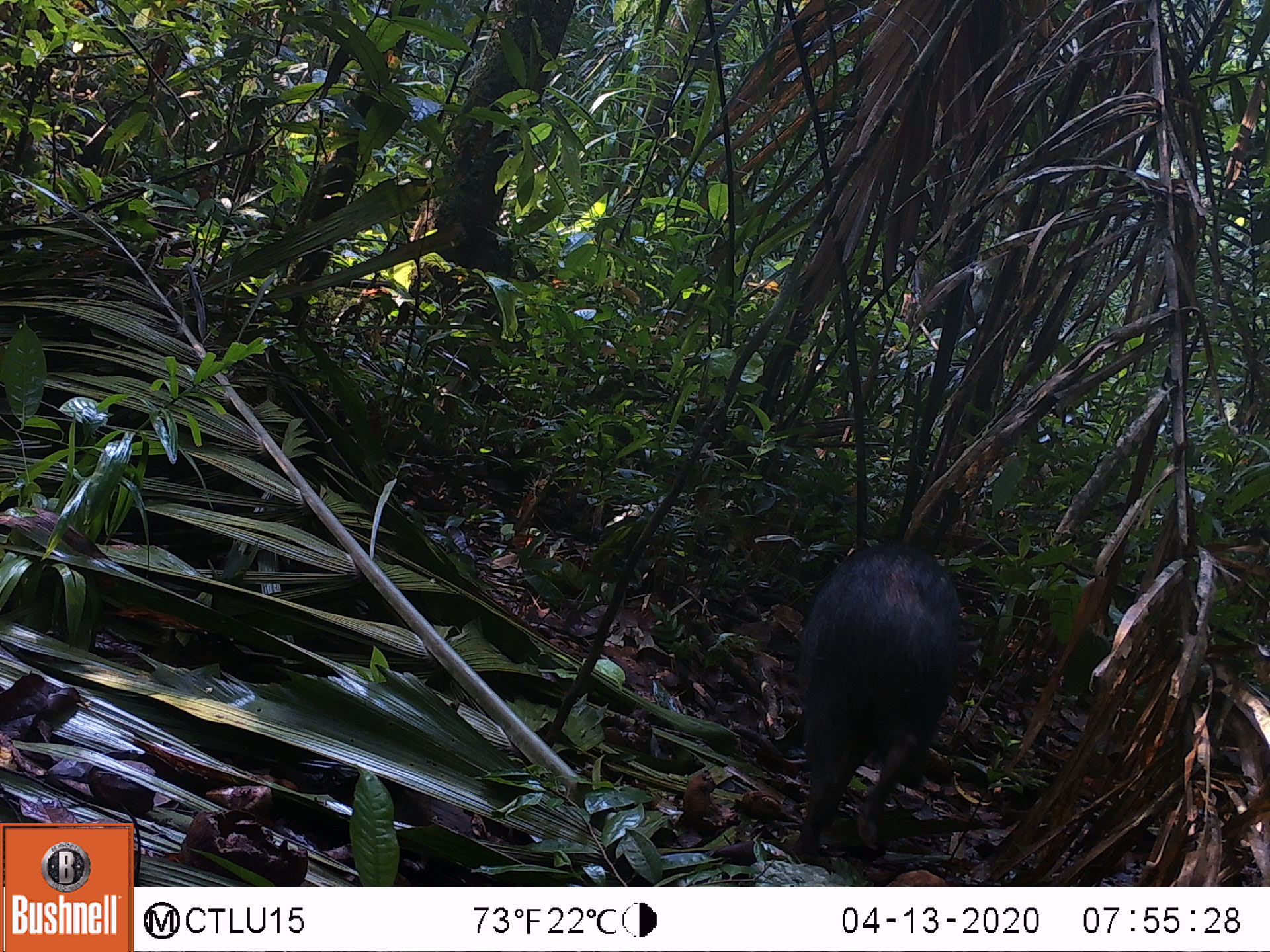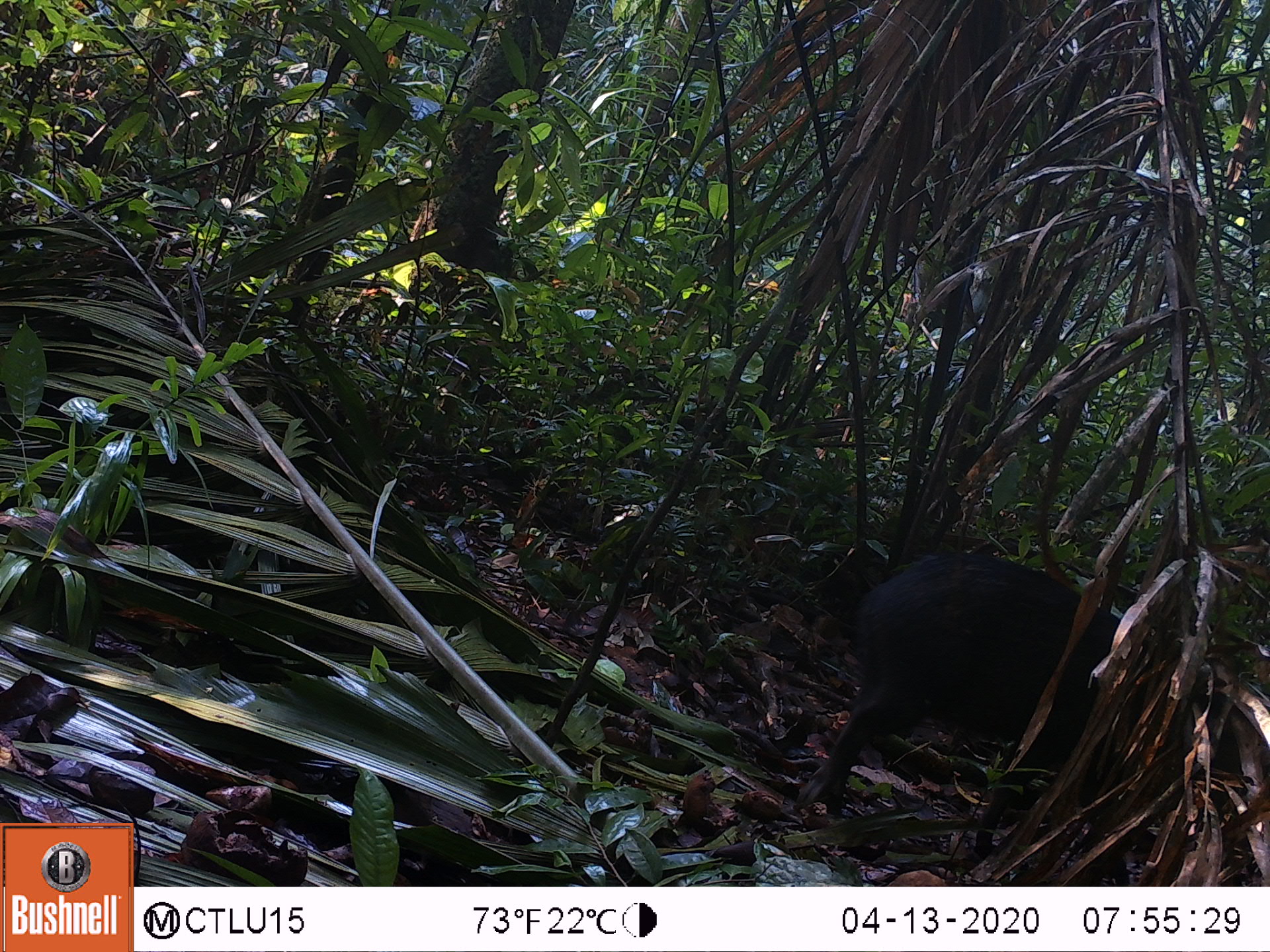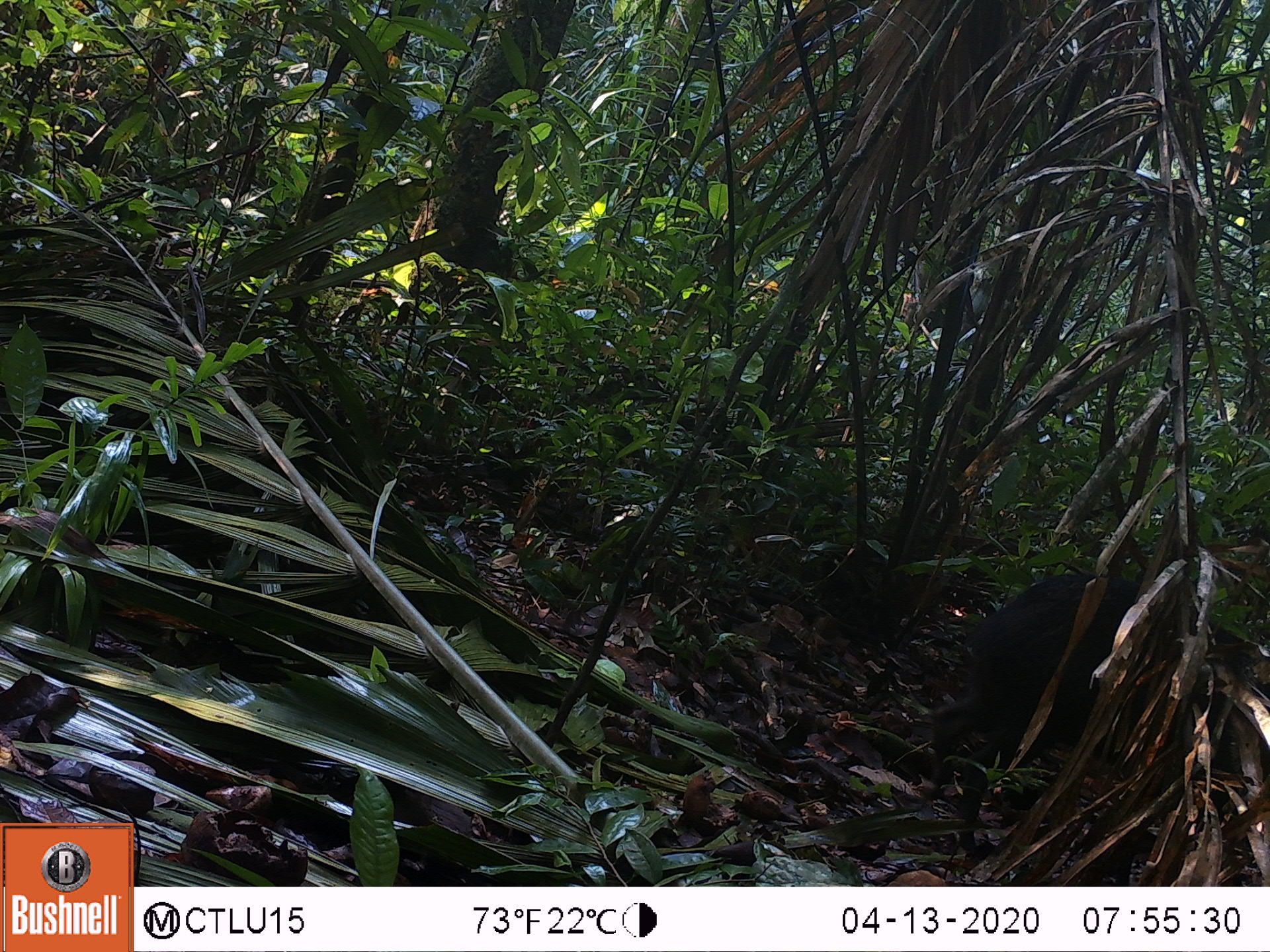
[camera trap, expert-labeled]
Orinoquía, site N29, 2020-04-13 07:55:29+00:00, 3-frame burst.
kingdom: Animalia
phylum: Chordata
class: Mammalia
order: Artiodactyla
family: Tayassuidae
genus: Pecari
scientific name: Pecari tajacu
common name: collared peccary